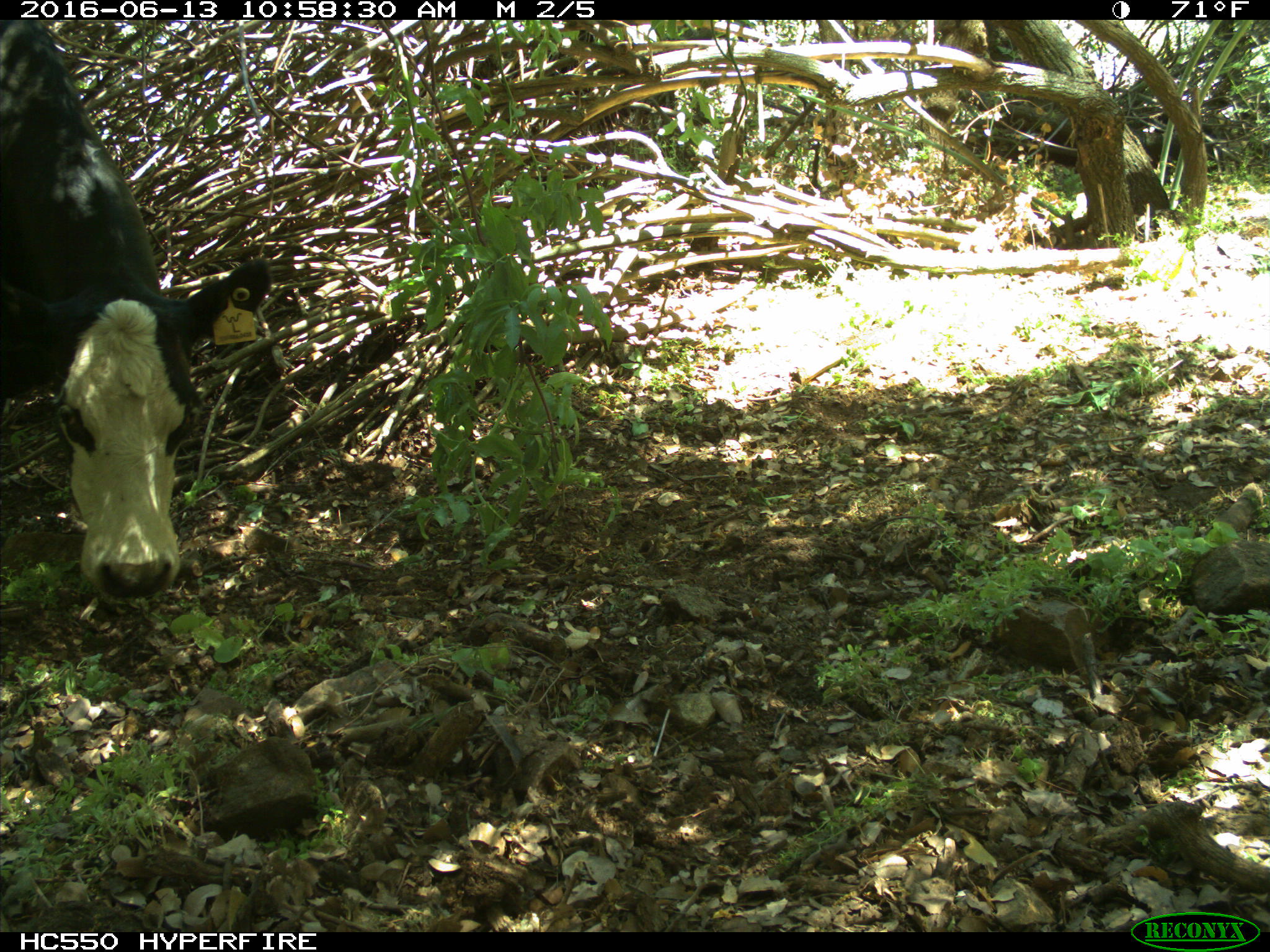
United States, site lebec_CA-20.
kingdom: Animalia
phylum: Chordata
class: Mammalia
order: Artiodactyla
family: Bovidae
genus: Bos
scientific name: Bos taurus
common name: domestic cow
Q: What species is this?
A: Bos taurus (domestic cow).